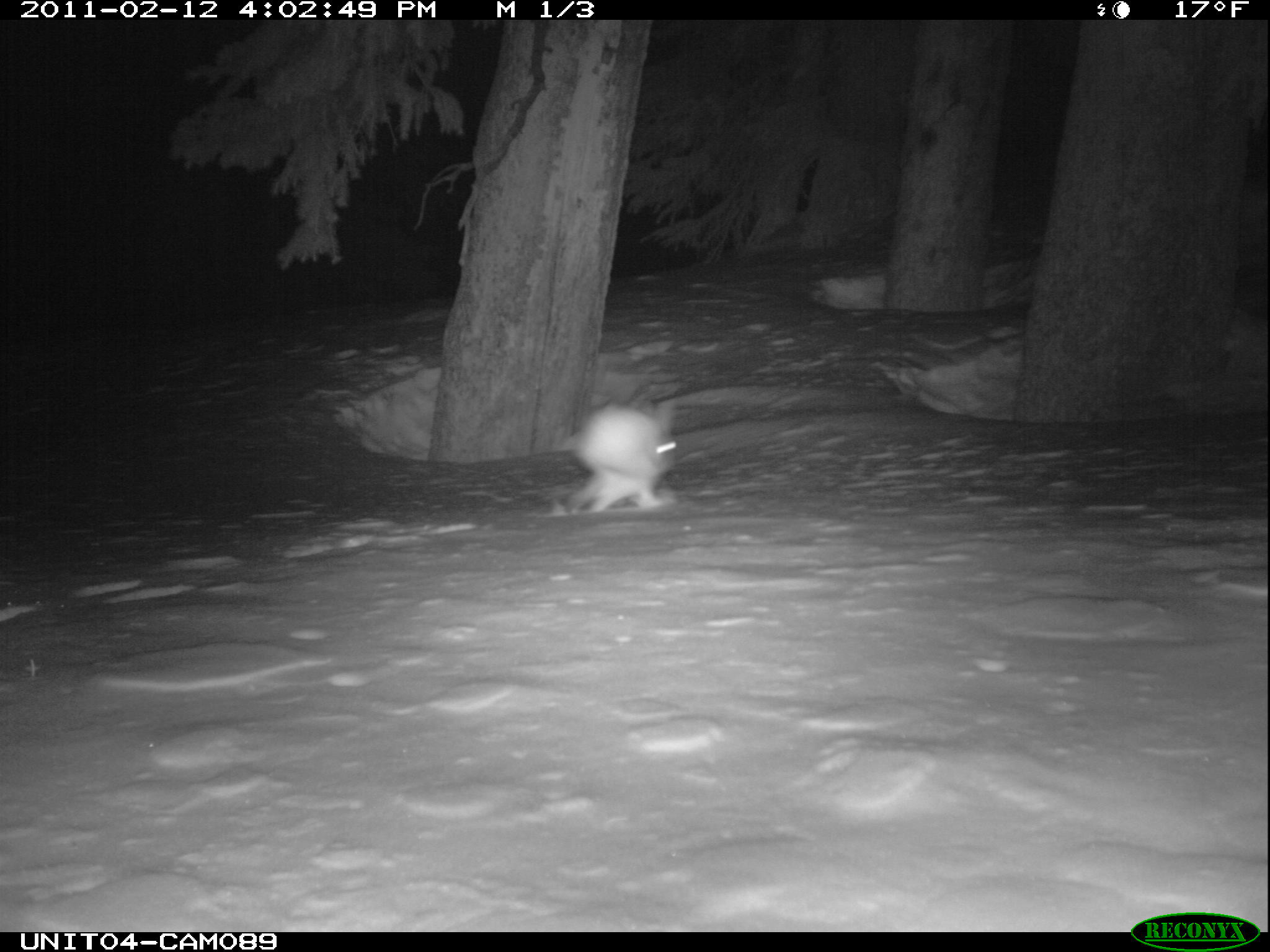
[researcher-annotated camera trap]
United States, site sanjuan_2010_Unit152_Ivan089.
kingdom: Animalia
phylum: Chordata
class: Mammalia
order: Lagomorpha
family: Leporidae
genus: Lepus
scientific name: Lepus americanus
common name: snowshoe hare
Lepus americanus (snowshoe hare).